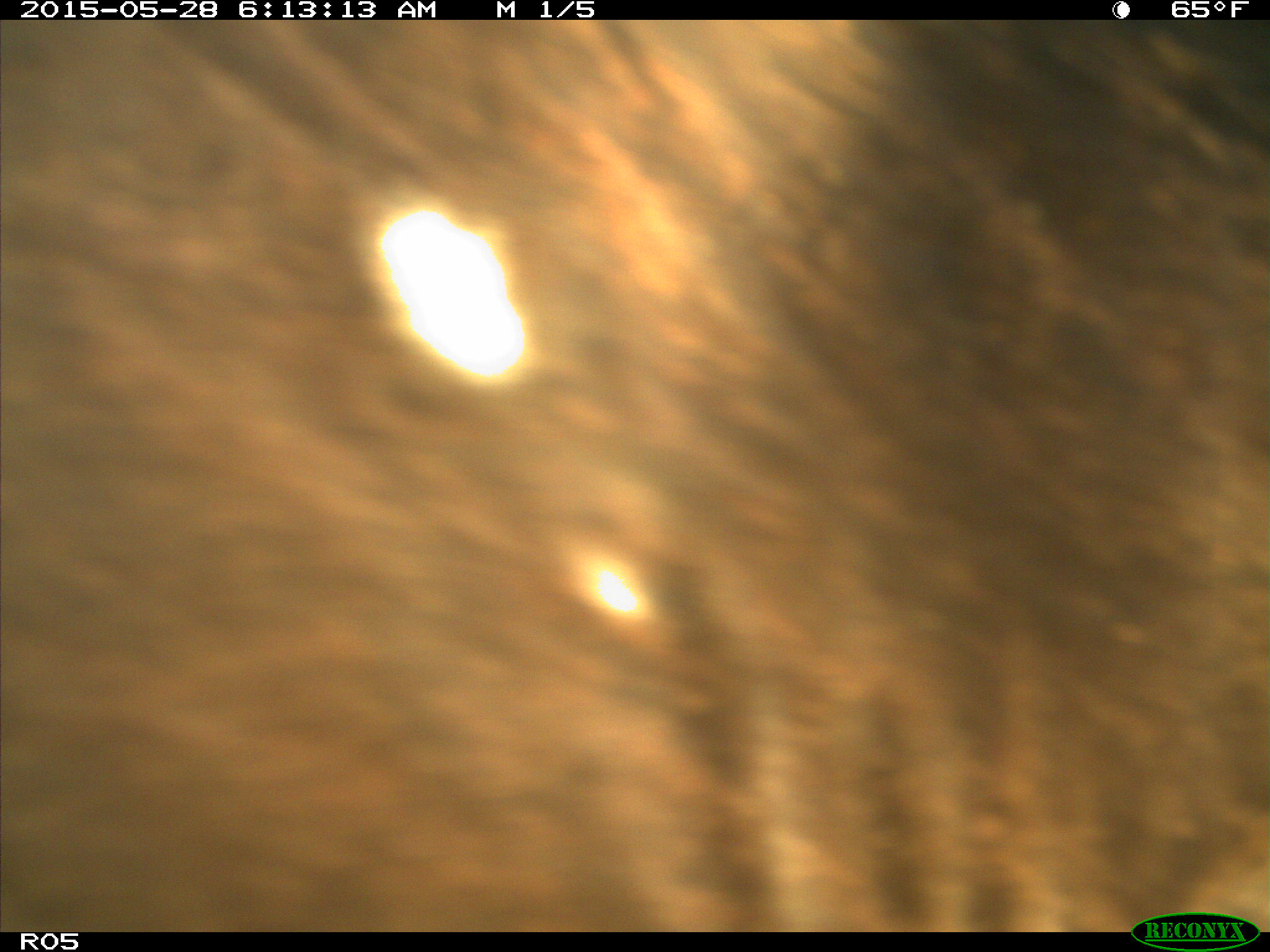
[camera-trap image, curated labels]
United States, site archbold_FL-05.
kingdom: Animalia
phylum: Chordata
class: Mammalia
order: Artiodactyla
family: Bovidae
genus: Bos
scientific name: Bos taurus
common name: domestic cow